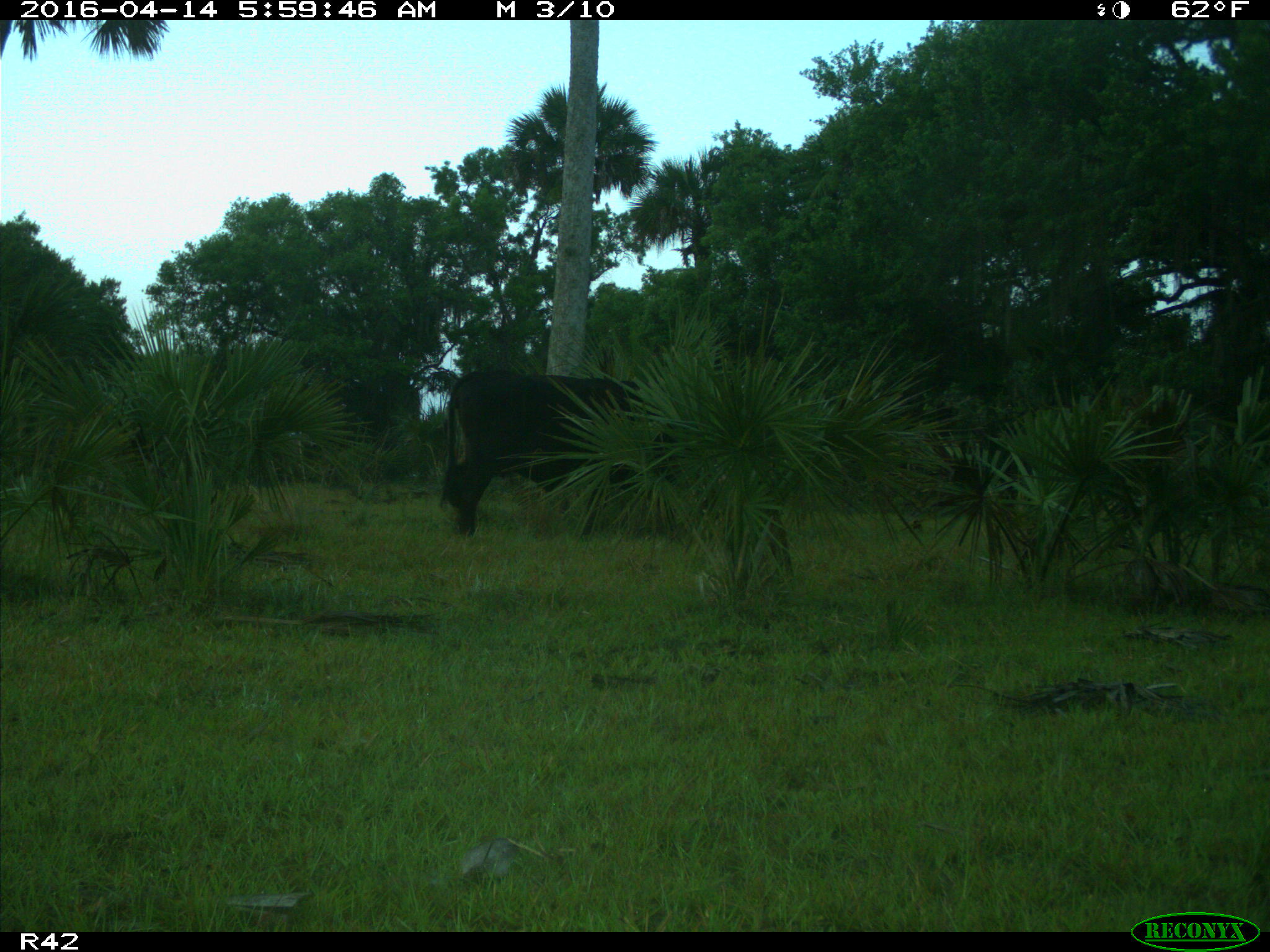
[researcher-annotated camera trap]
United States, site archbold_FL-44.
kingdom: Animalia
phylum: Chordata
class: Mammalia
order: Artiodactyla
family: Bovidae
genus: Bos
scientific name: Bos taurus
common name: domestic cow